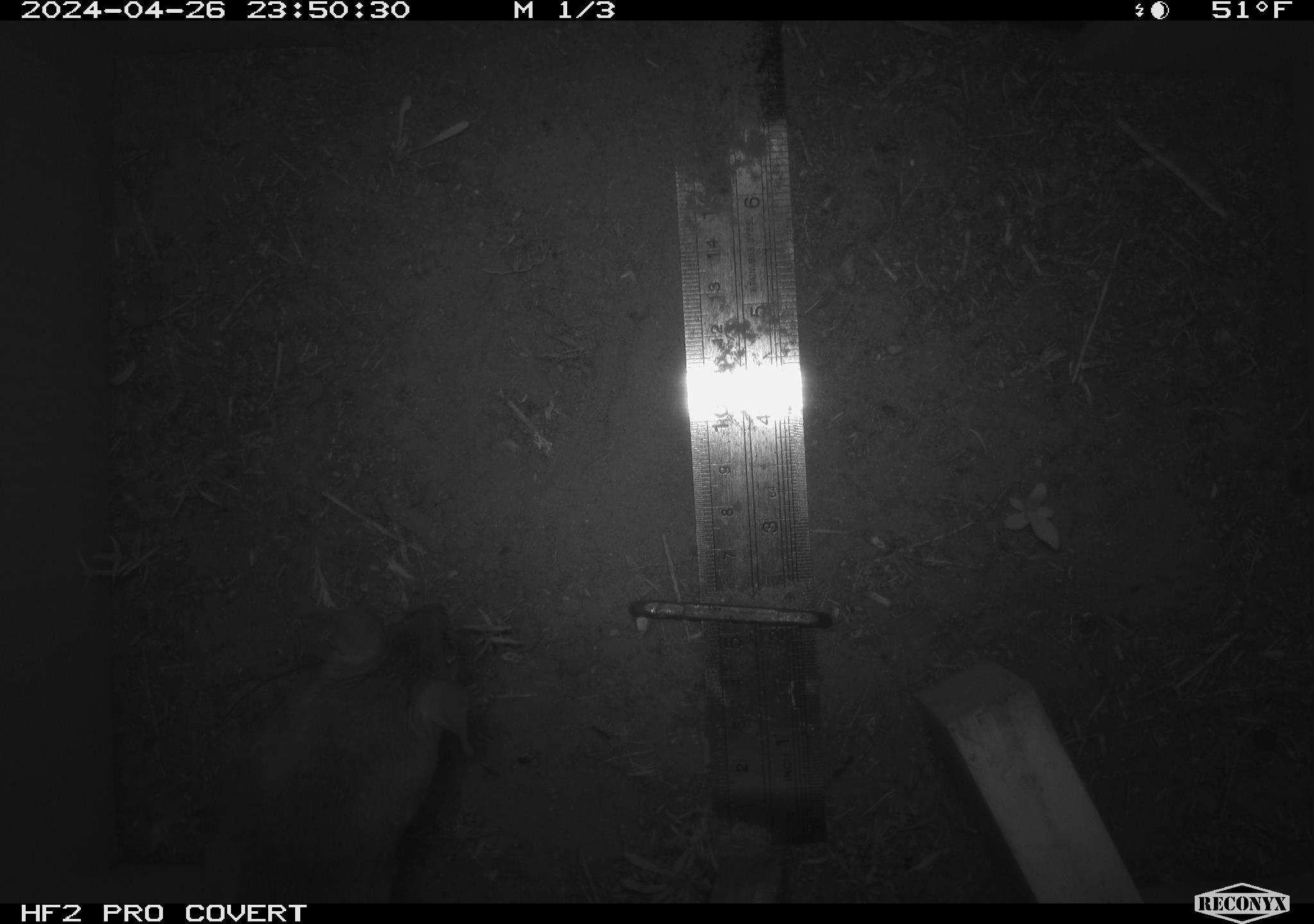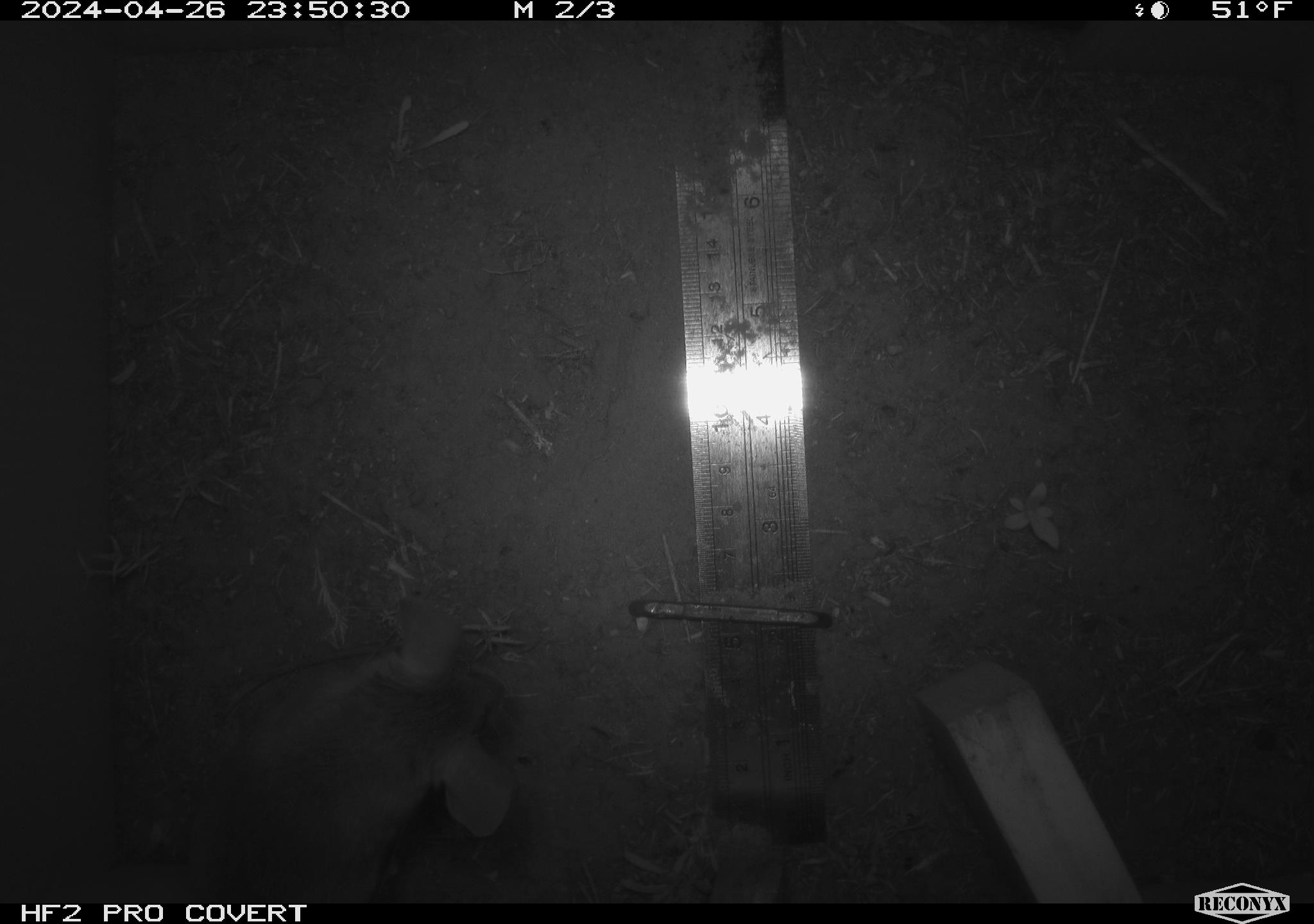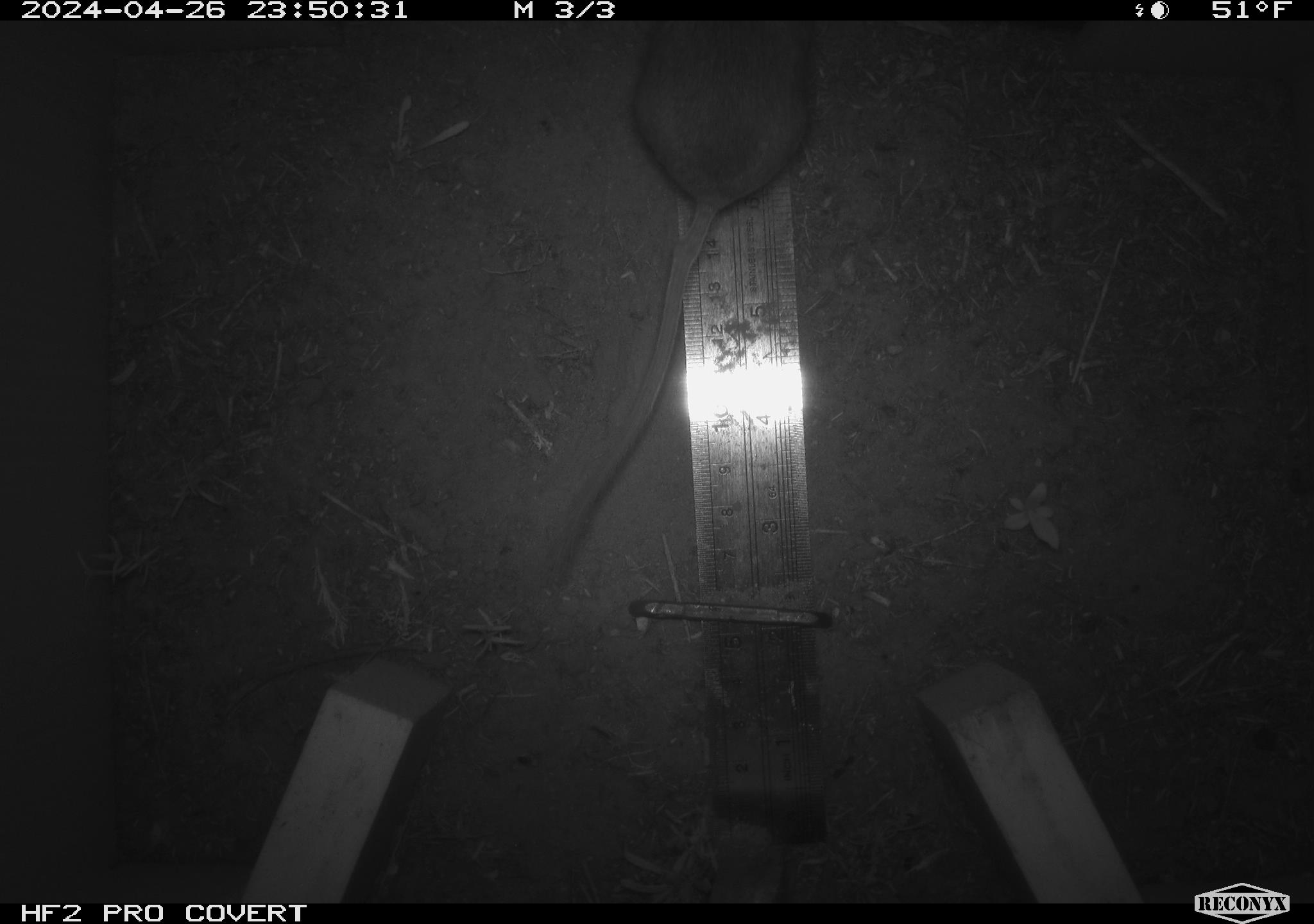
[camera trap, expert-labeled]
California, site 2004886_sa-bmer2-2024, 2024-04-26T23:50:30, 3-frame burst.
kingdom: Animalia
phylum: Chordata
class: Mammalia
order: Rodentia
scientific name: Rodentia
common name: mouse species